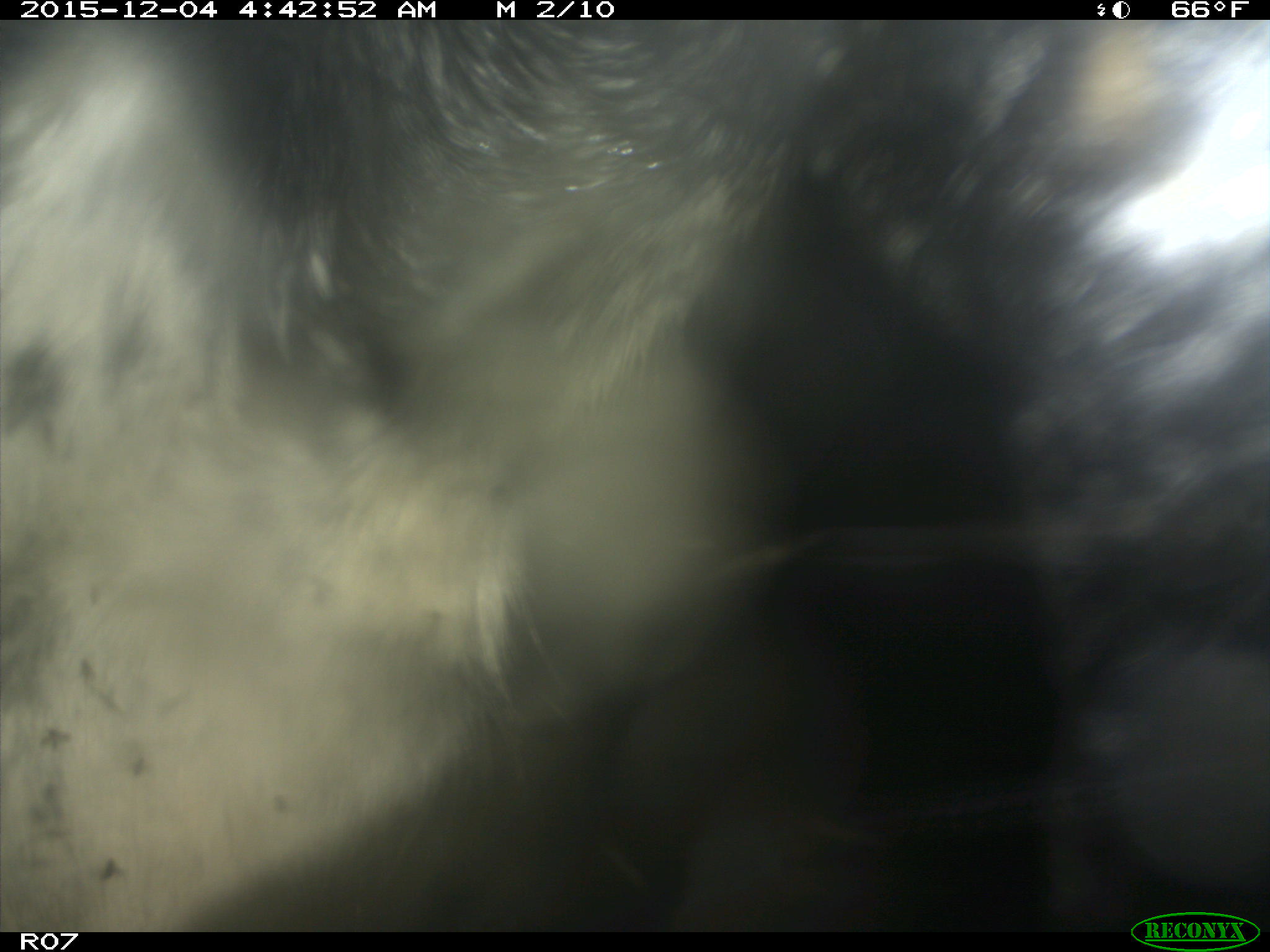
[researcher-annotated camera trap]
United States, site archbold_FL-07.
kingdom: Animalia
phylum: Chordata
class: Mammalia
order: Artiodactyla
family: Bovidae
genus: Bos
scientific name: Bos taurus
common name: domestic cow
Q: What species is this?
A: Bos taurus (domestic cow).